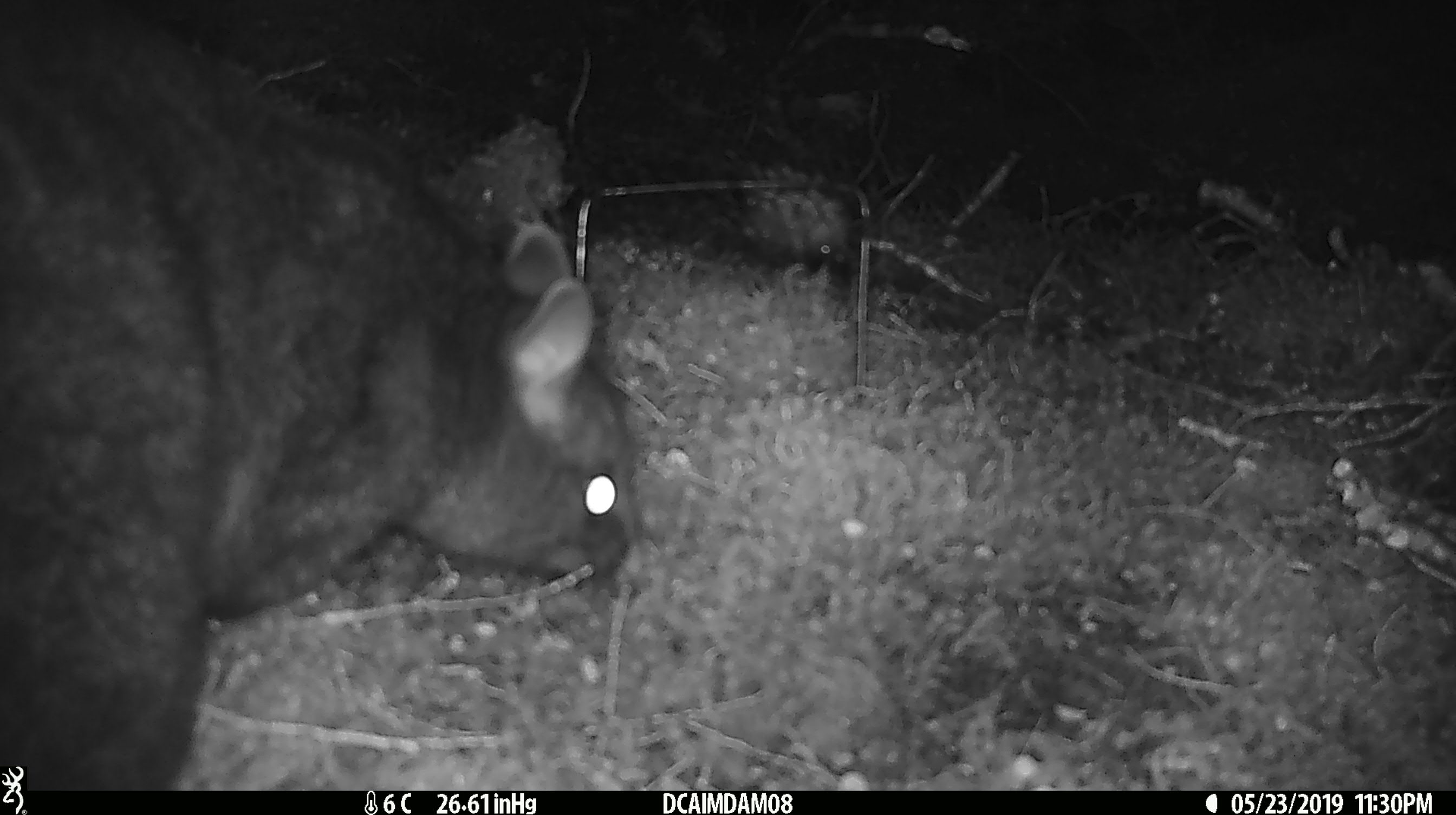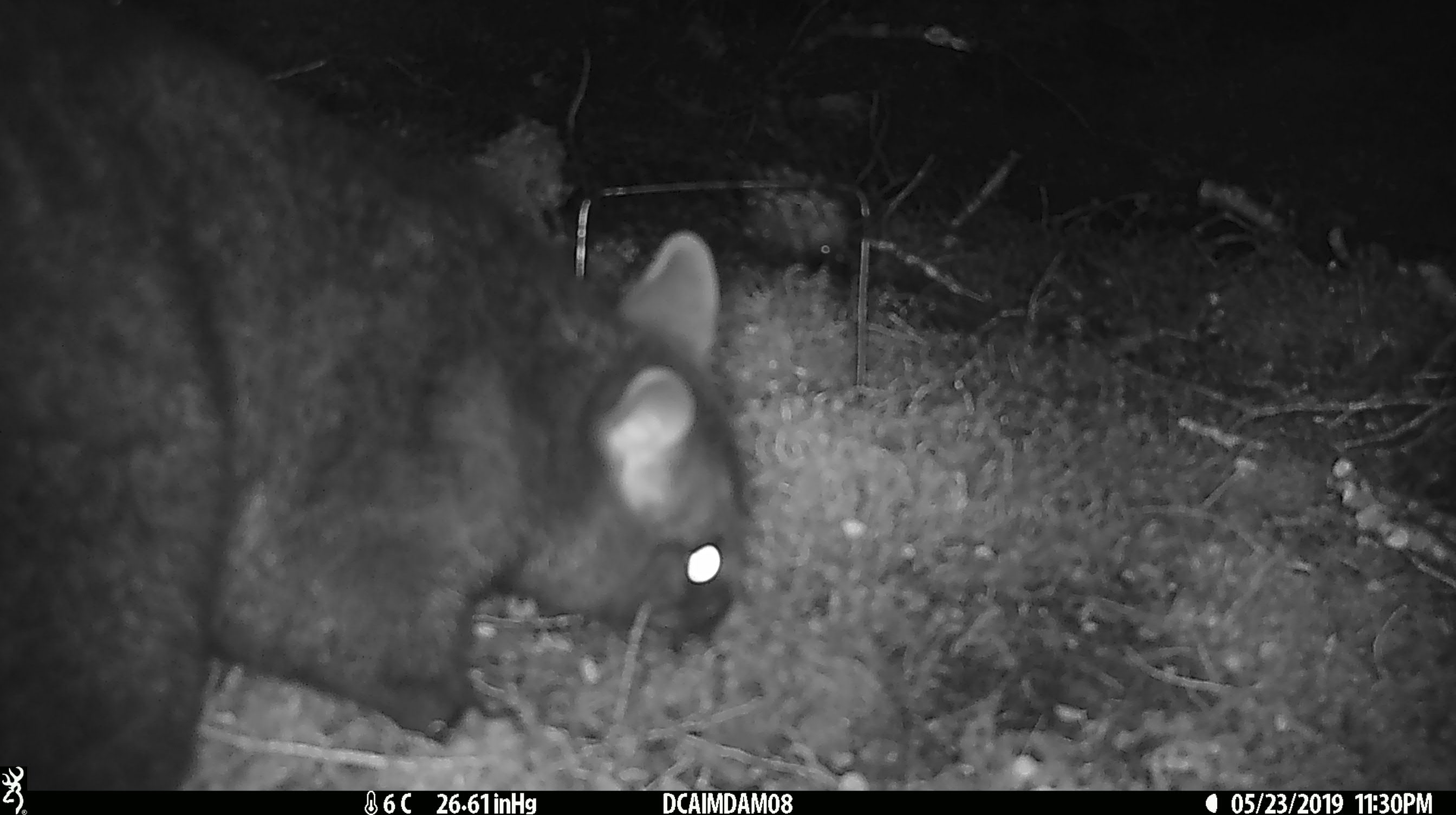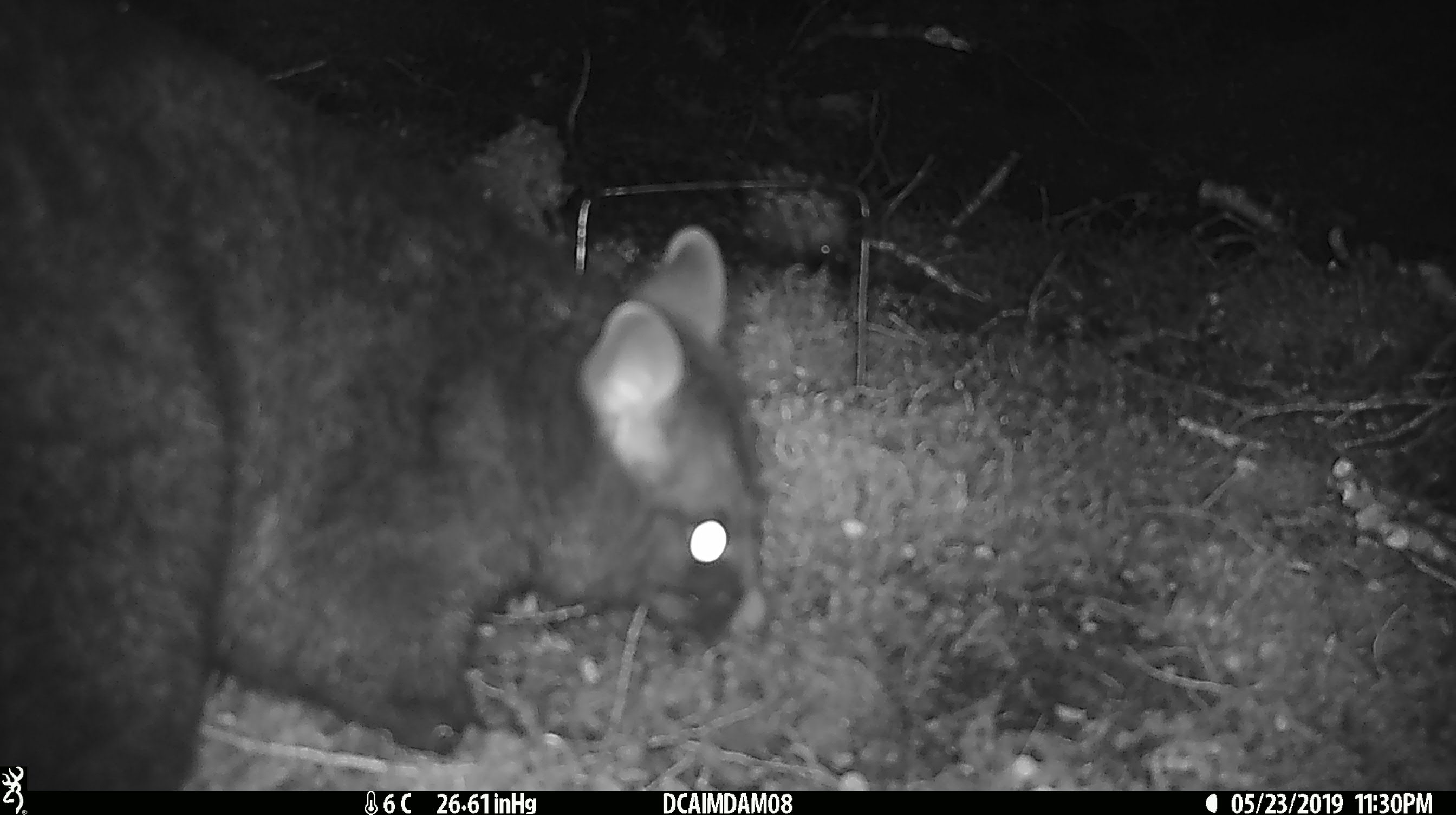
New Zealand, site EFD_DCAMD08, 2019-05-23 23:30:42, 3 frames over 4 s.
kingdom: Animalia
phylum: Chordata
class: Mammalia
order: Diprotodontia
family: Phalangeridae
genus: Trichosurus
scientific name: Trichosurus vulpecula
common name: common brushtail possum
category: possum